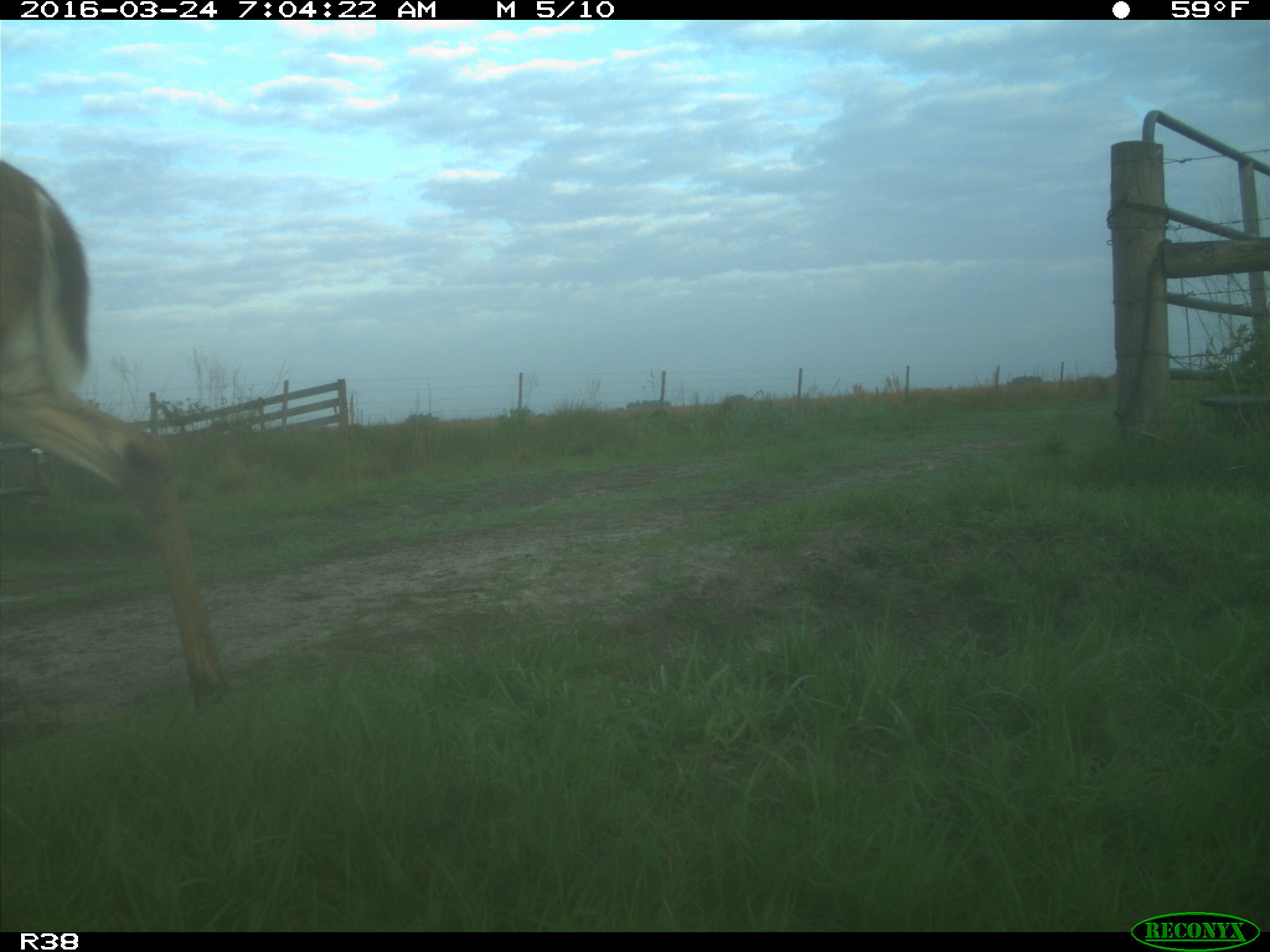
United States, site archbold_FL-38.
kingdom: Animalia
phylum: Chordata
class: Mammalia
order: Artiodactyla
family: Cervidae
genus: Odocoileus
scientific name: Odocoileus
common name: deer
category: unidentified deer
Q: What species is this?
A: Unidentified deer (deer) (Odocoileus).